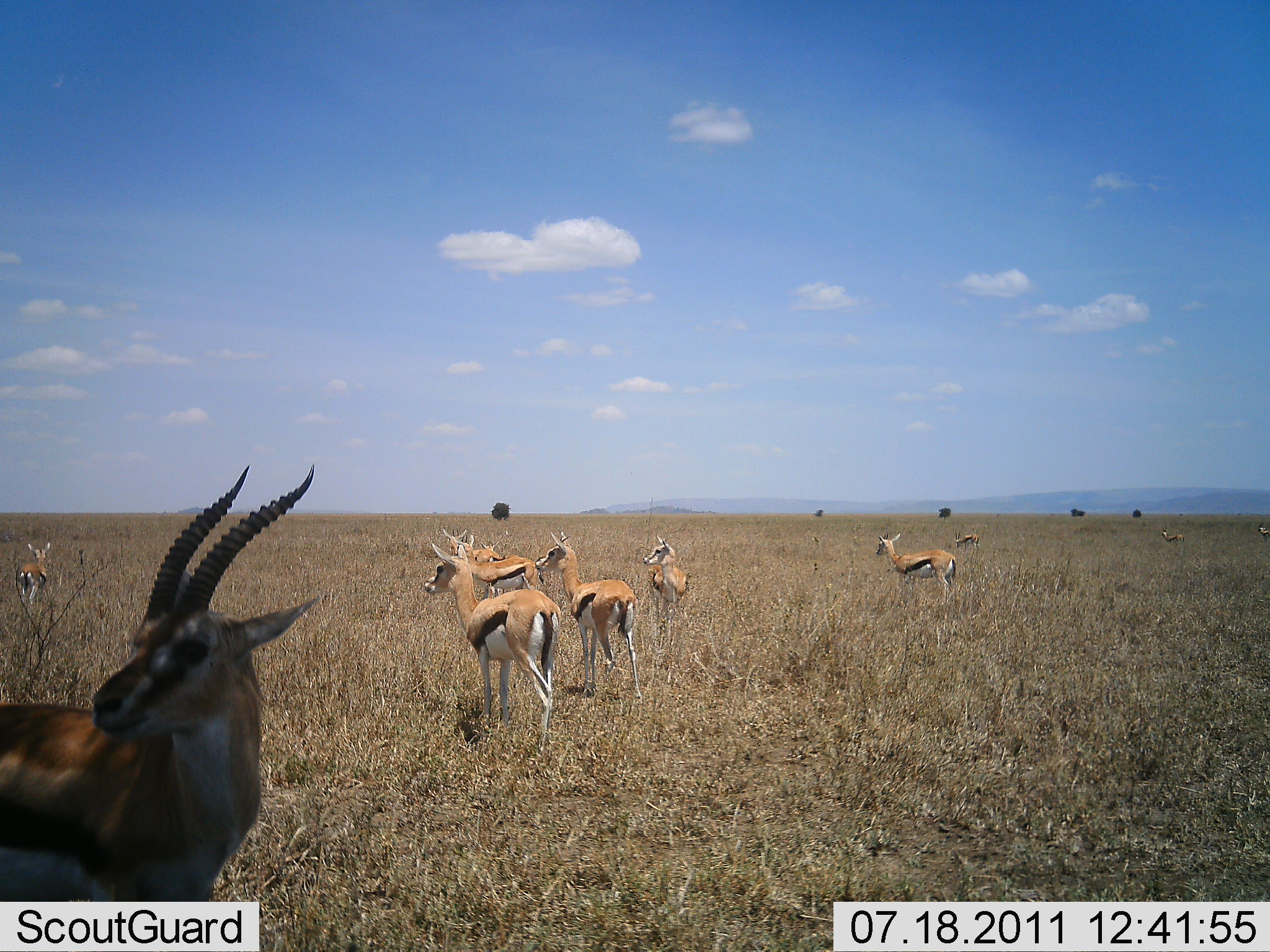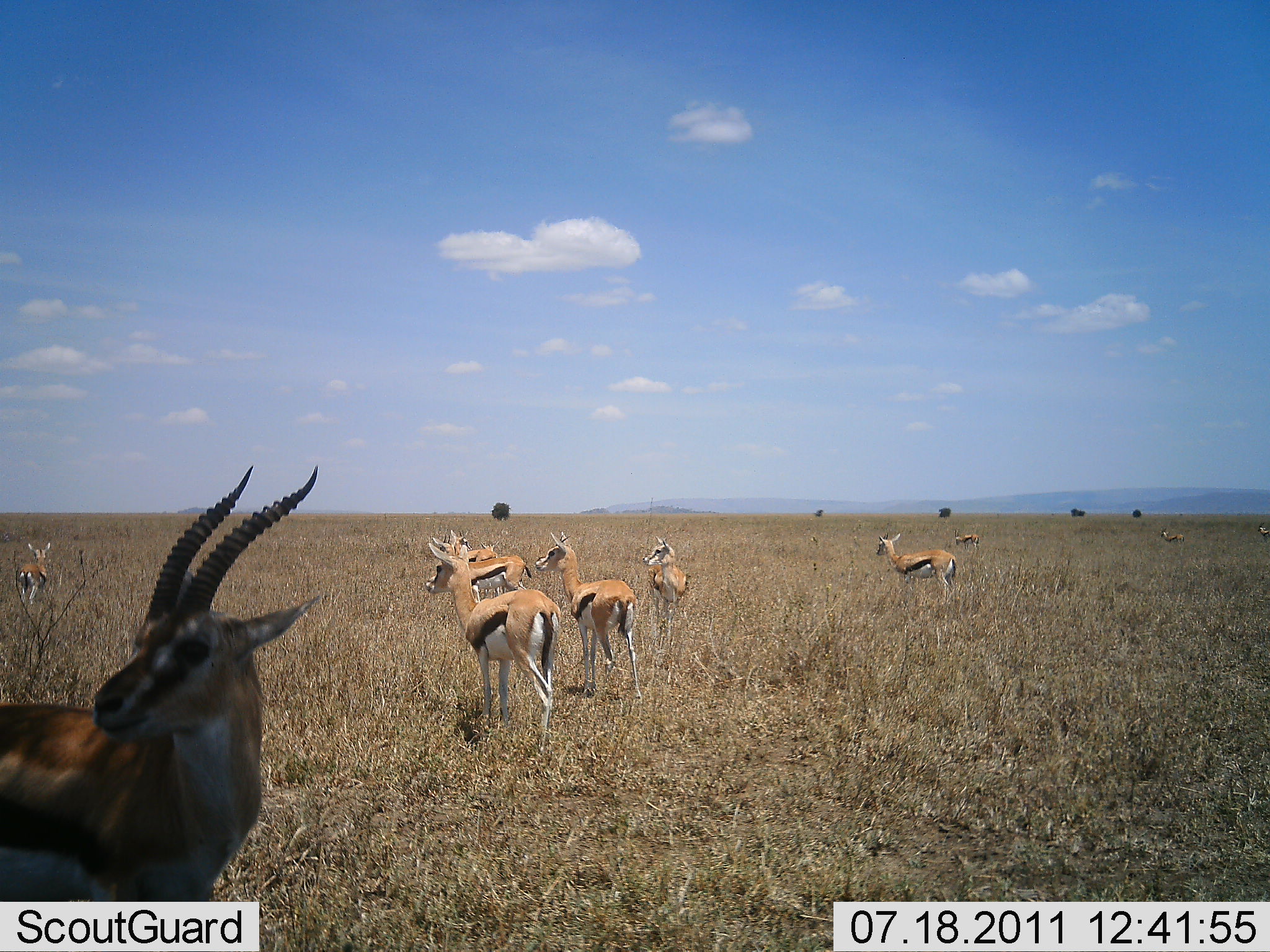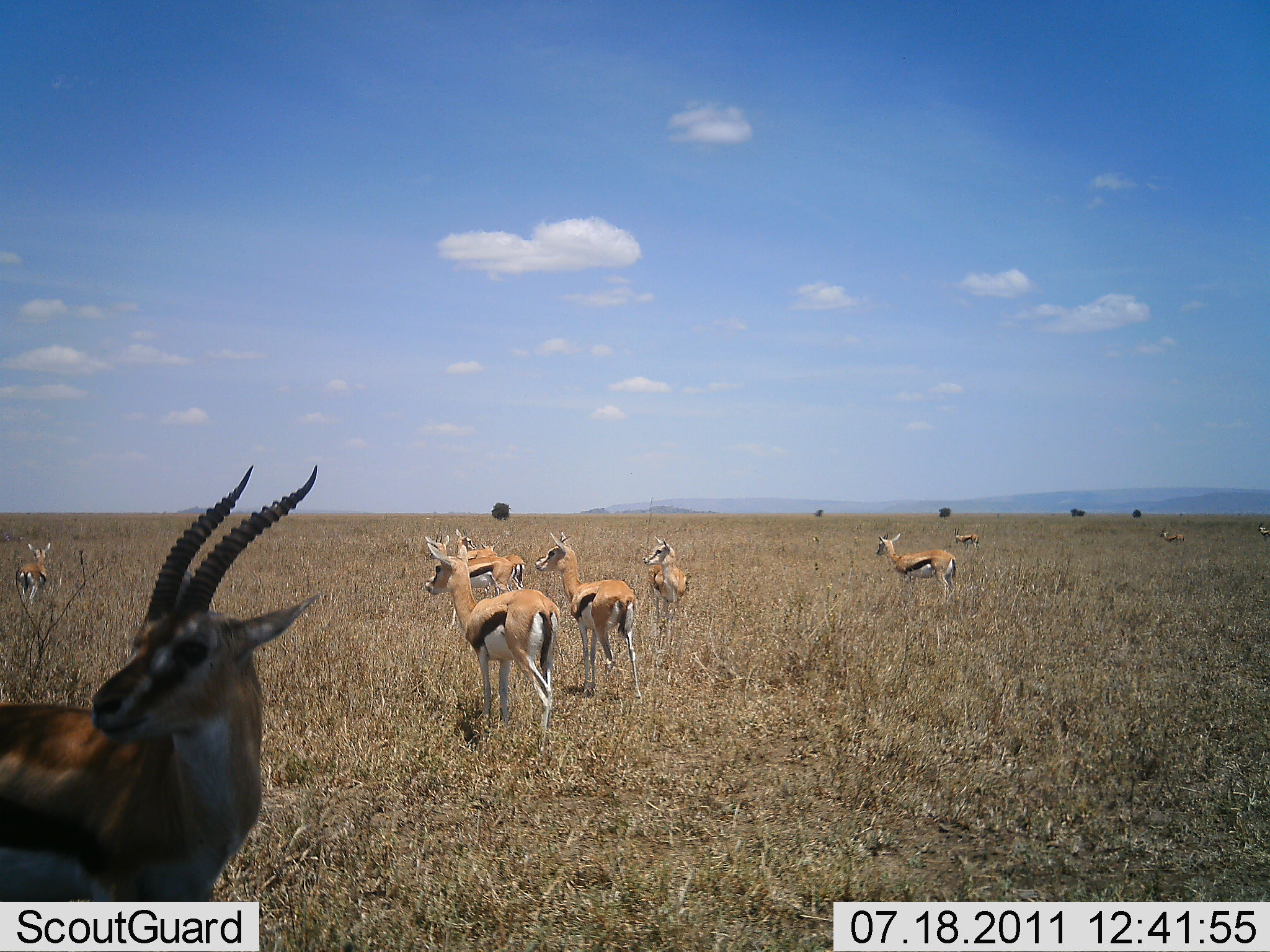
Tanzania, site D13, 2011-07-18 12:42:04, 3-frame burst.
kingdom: Animalia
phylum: Chordata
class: Mammalia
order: Artiodactyla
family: Bovidae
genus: Eudorcas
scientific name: Eudorcas thomsonii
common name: thomson's gazelle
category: gazellethomsons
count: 11-50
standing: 100%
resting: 0%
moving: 20%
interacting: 10%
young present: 10%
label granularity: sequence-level